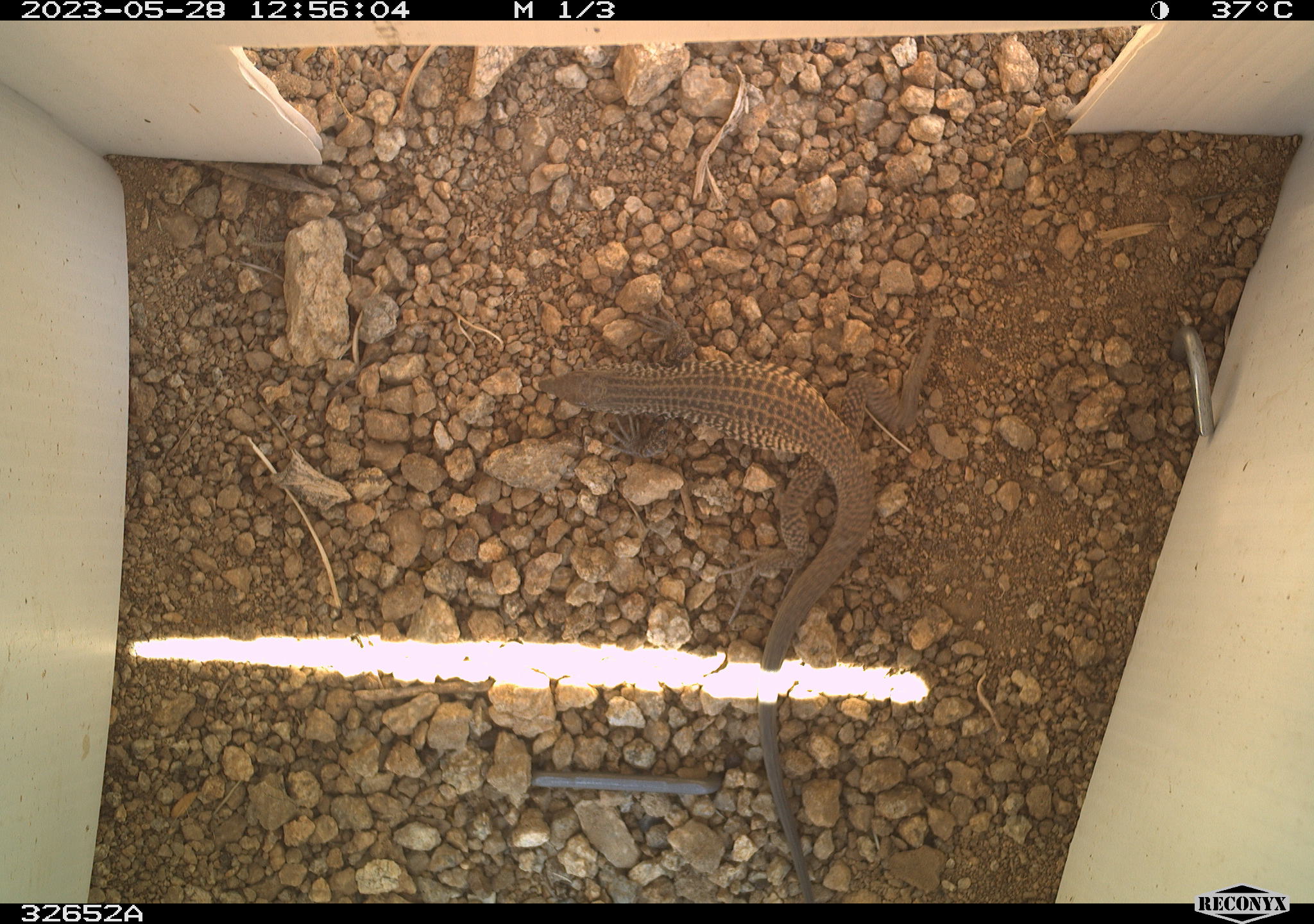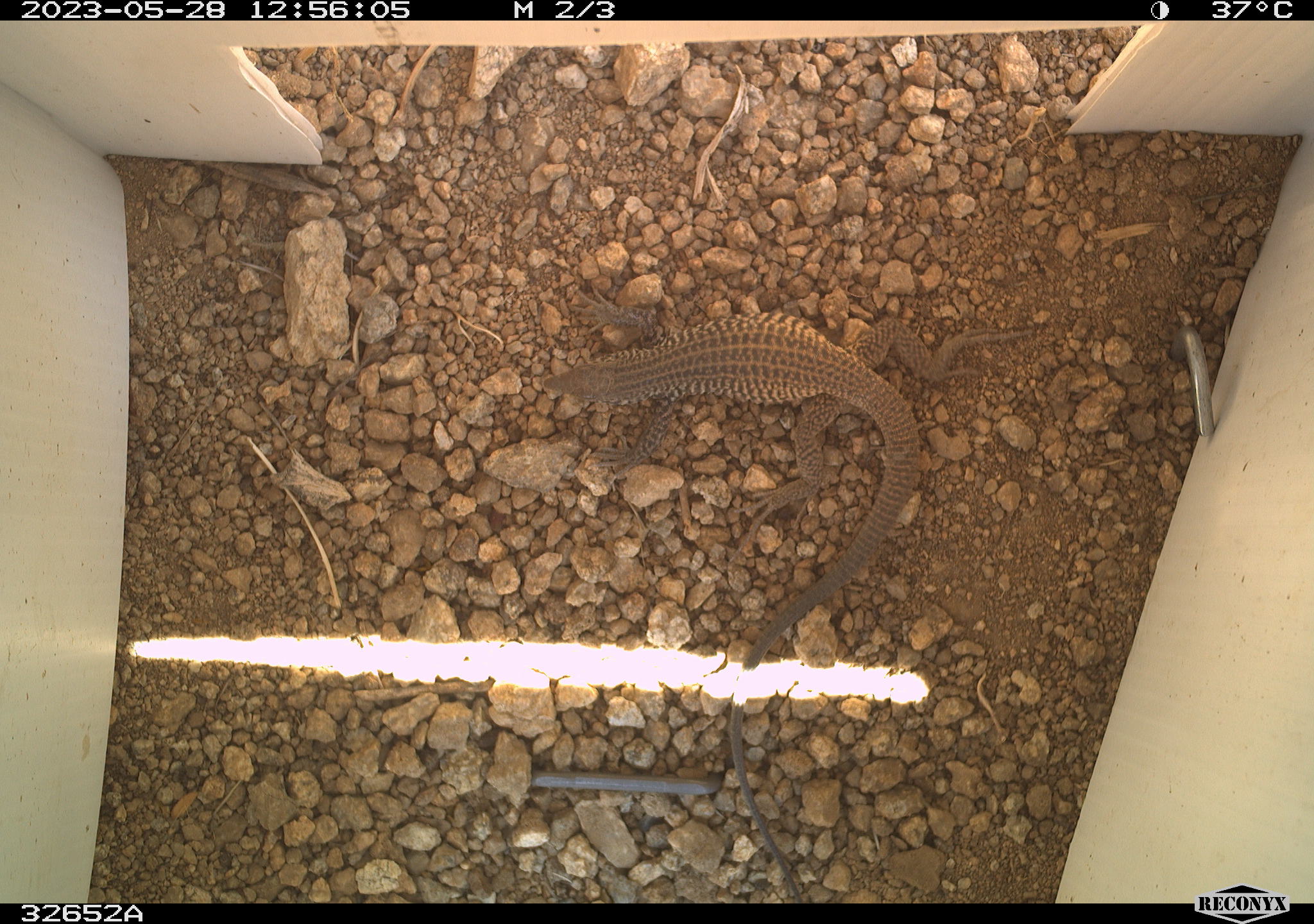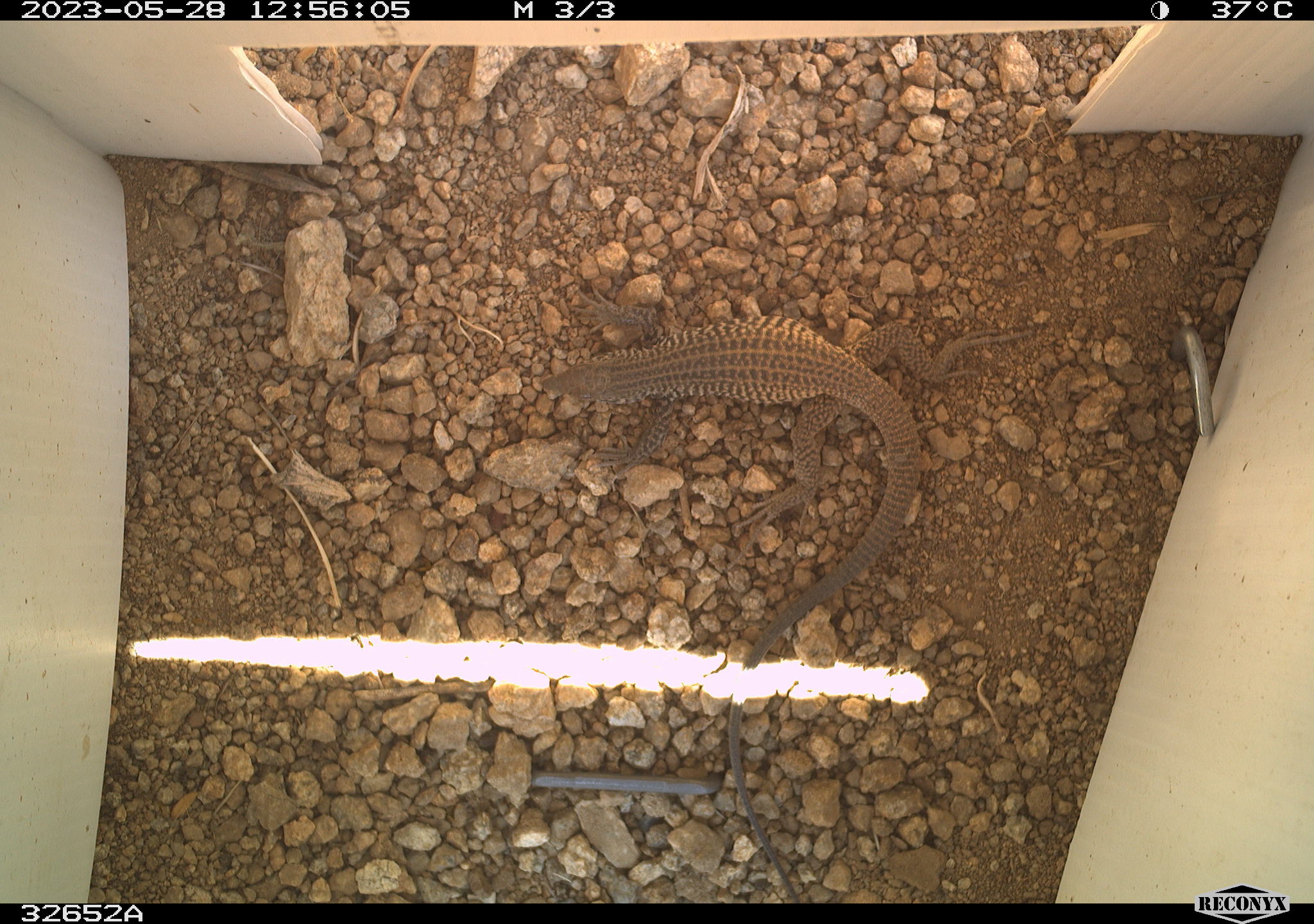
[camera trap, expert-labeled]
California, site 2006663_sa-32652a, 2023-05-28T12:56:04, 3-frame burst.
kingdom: Animalia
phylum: Chordata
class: Reptilia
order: Squamata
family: Teiidae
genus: Aspidoscelis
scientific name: Aspidoscelis tigris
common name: western whiptail